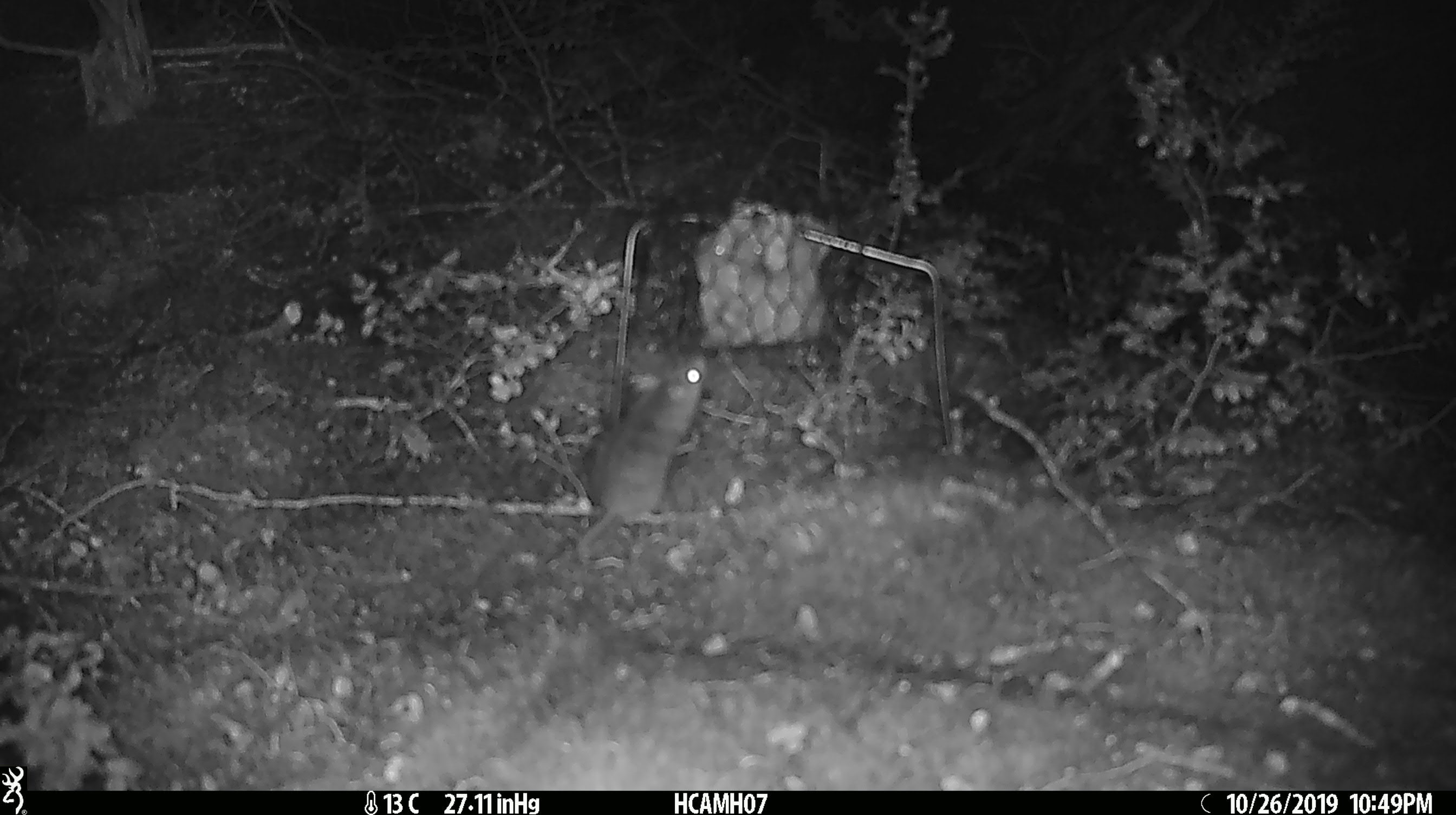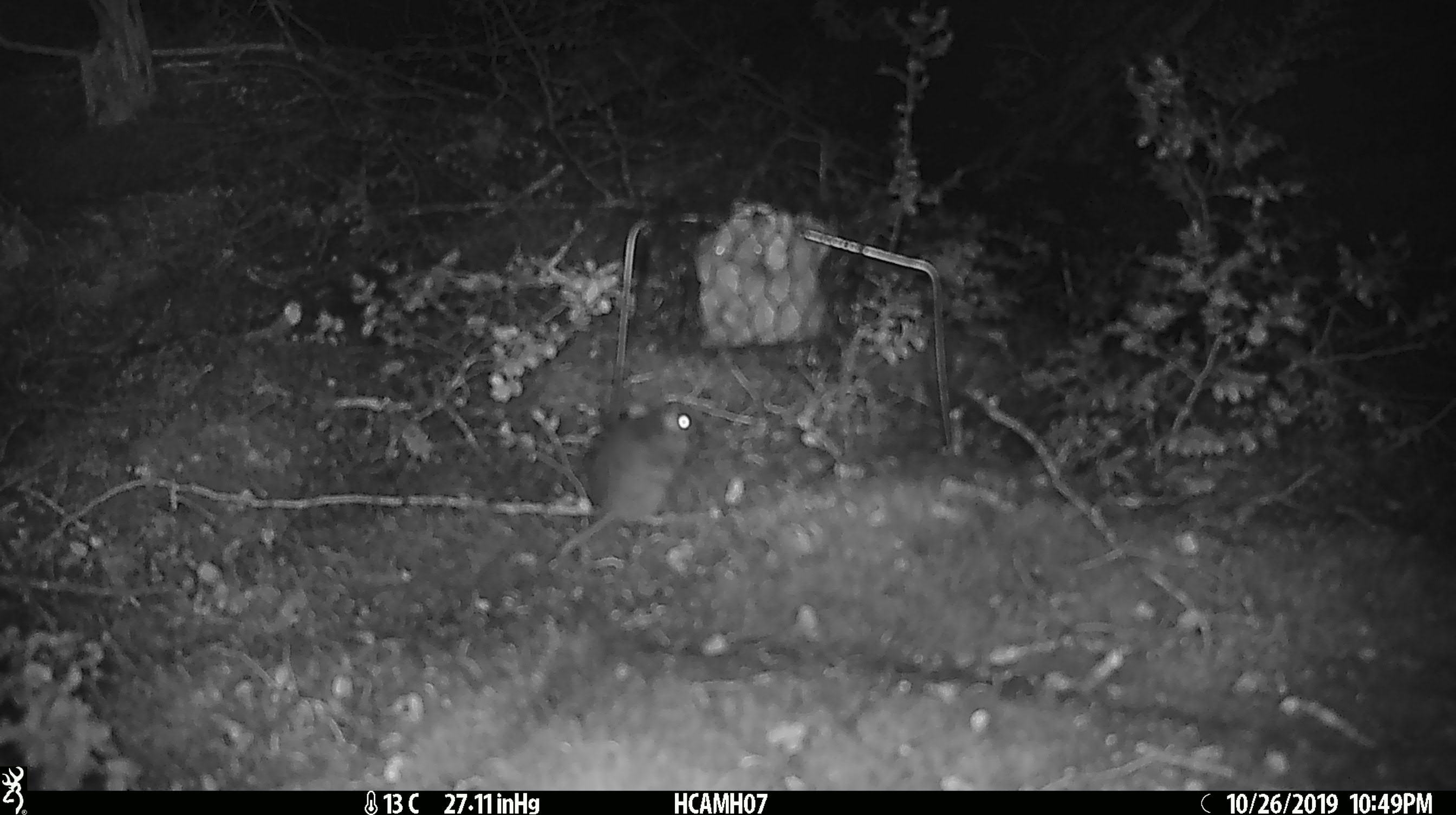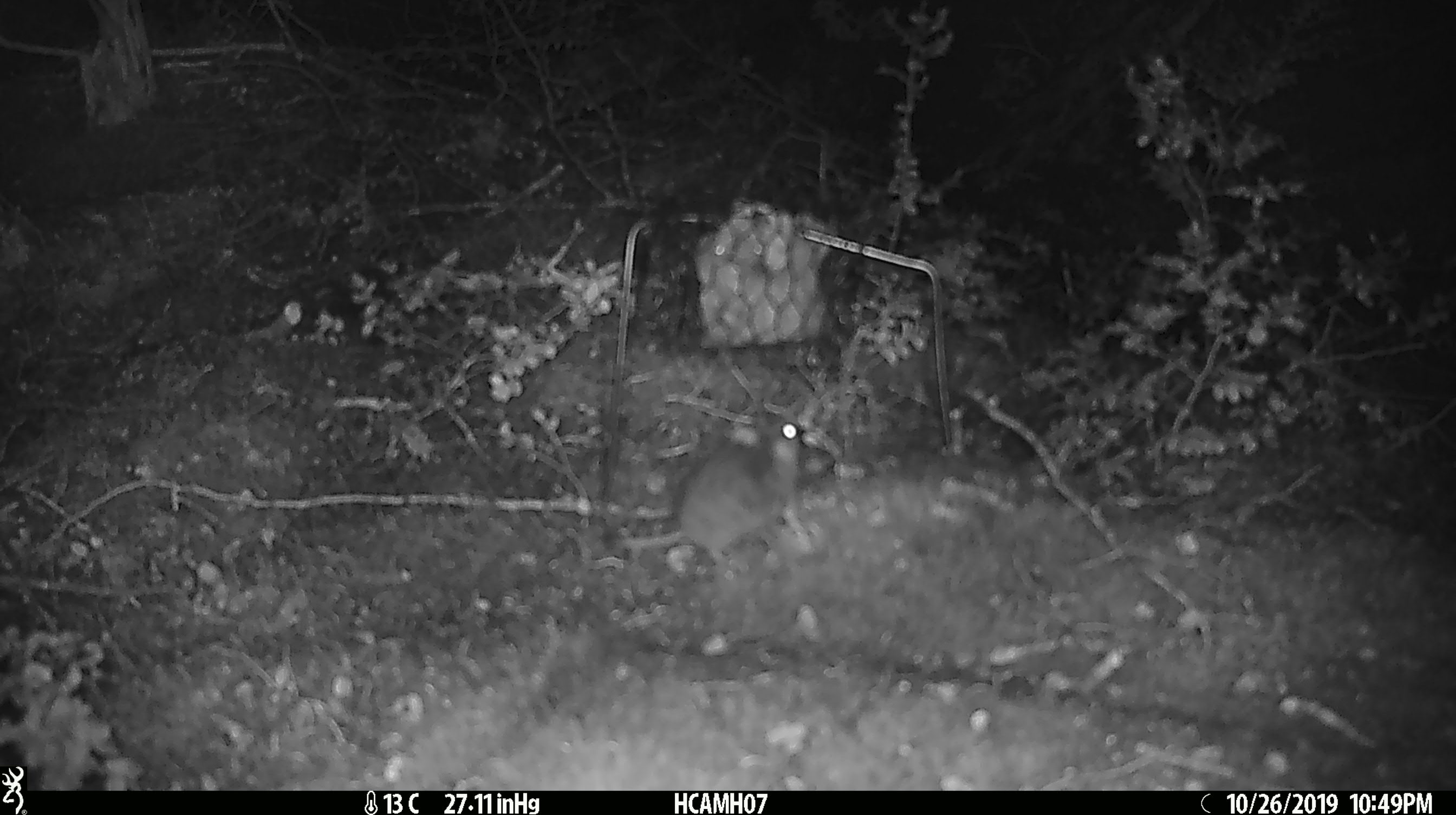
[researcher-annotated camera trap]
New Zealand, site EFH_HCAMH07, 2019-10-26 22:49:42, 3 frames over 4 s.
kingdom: Animalia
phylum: Chordata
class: Mammalia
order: Rodentia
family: Muridae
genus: Mus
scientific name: Mus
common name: mouse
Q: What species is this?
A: Mouse (Mus).